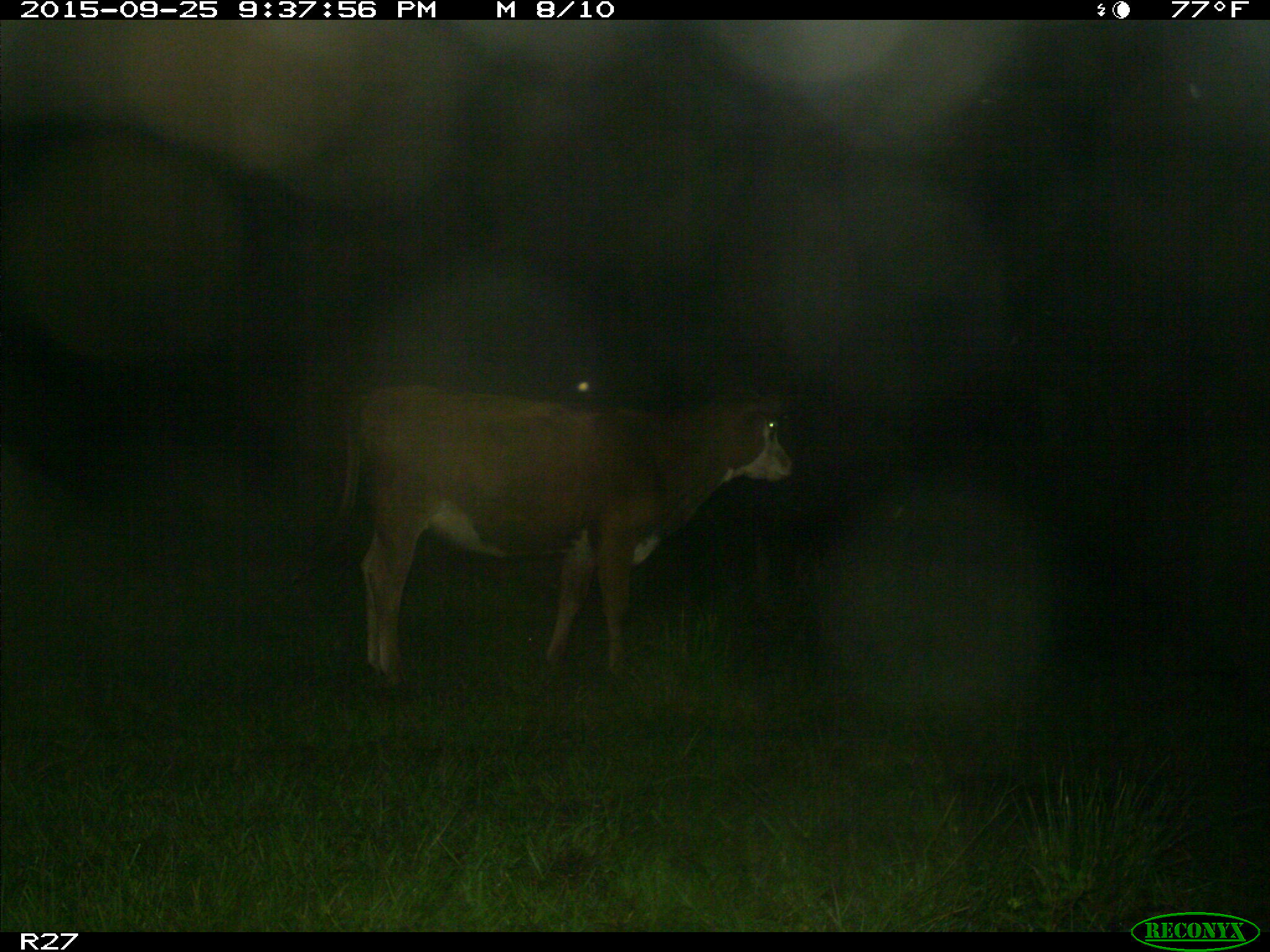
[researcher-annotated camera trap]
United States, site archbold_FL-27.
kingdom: Animalia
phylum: Chordata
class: Mammalia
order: Artiodactyla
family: Bovidae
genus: Bos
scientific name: Bos taurus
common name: domestic cow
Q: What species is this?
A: Bos taurus (domestic cow).